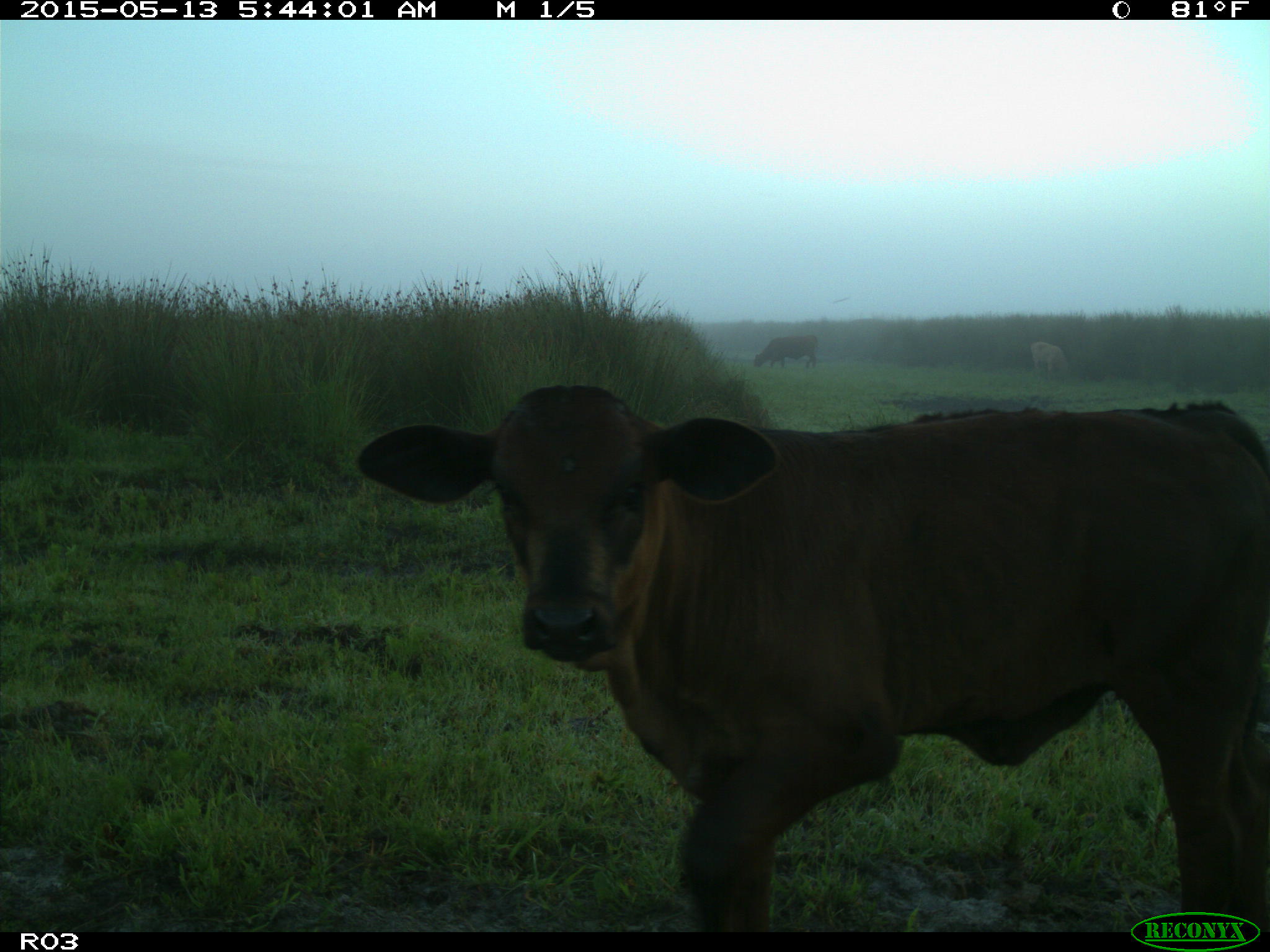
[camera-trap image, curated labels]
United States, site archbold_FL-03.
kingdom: Animalia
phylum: Chordata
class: Mammalia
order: Artiodactyla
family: Bovidae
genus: Bos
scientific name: Bos taurus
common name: domestic cow